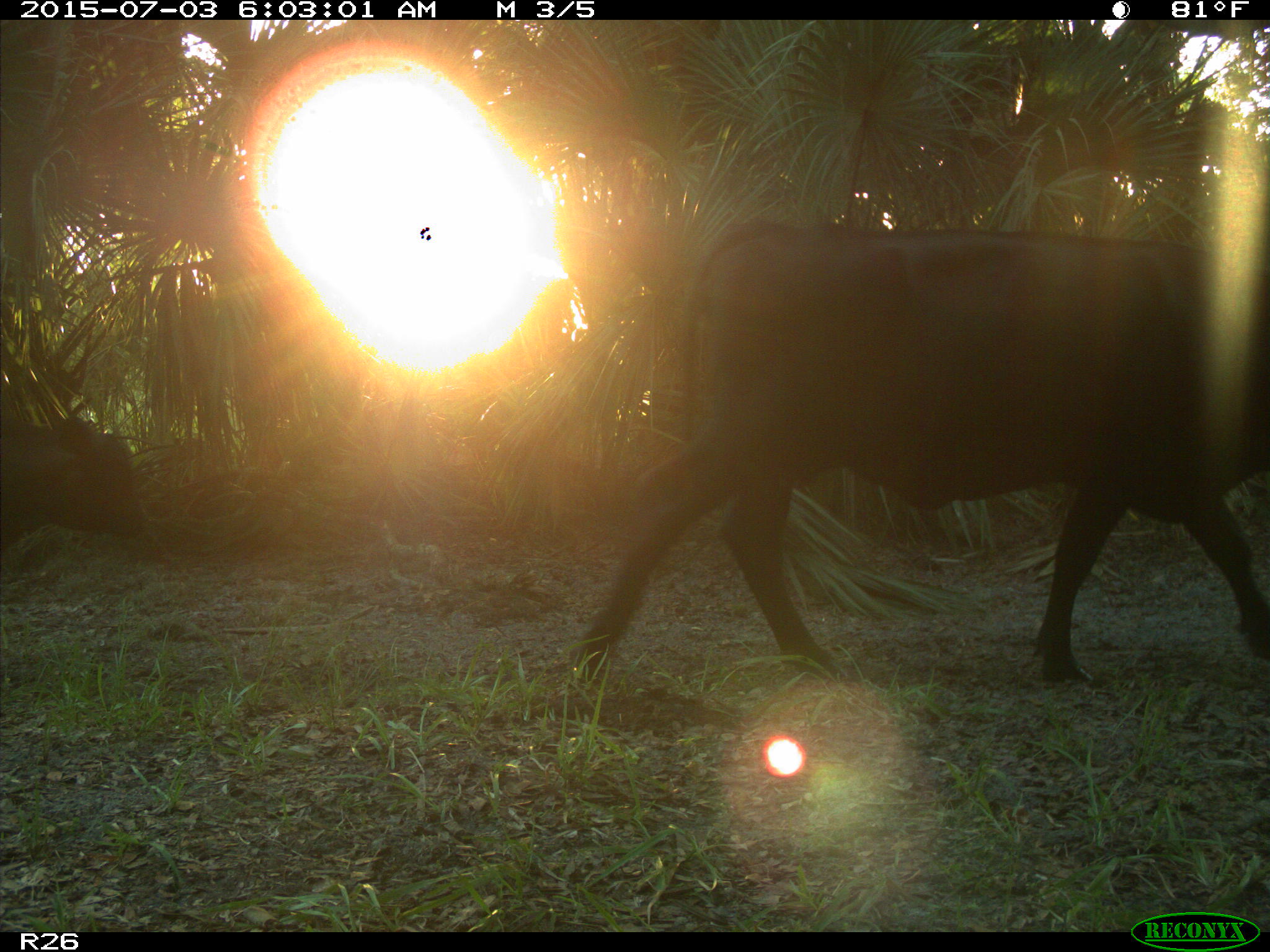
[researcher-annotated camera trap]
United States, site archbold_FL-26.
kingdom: Animalia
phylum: Chordata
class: Mammalia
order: Artiodactyla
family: Bovidae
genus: Bos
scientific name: Bos taurus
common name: domestic cow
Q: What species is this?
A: Bos taurus (domestic cow).